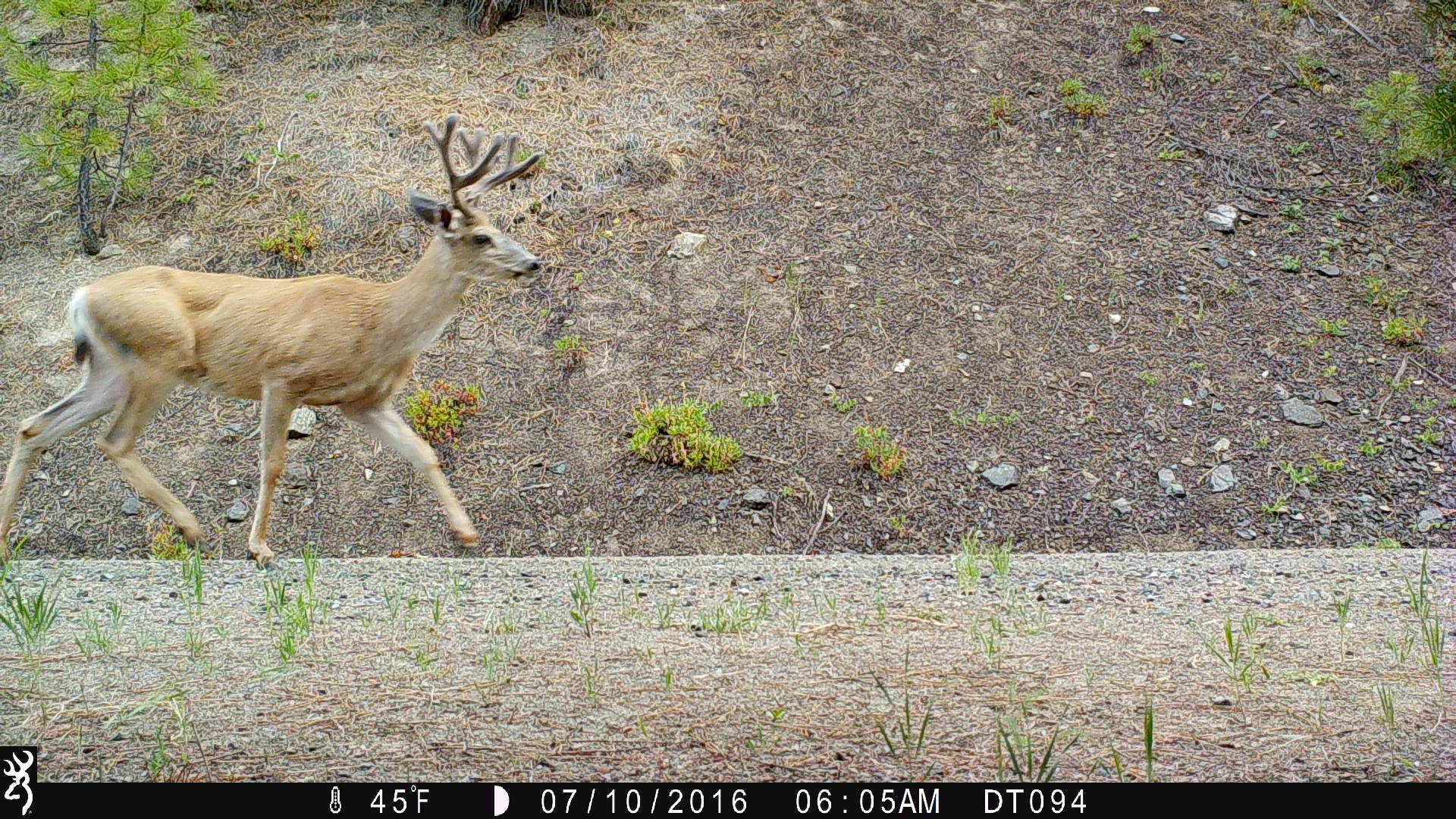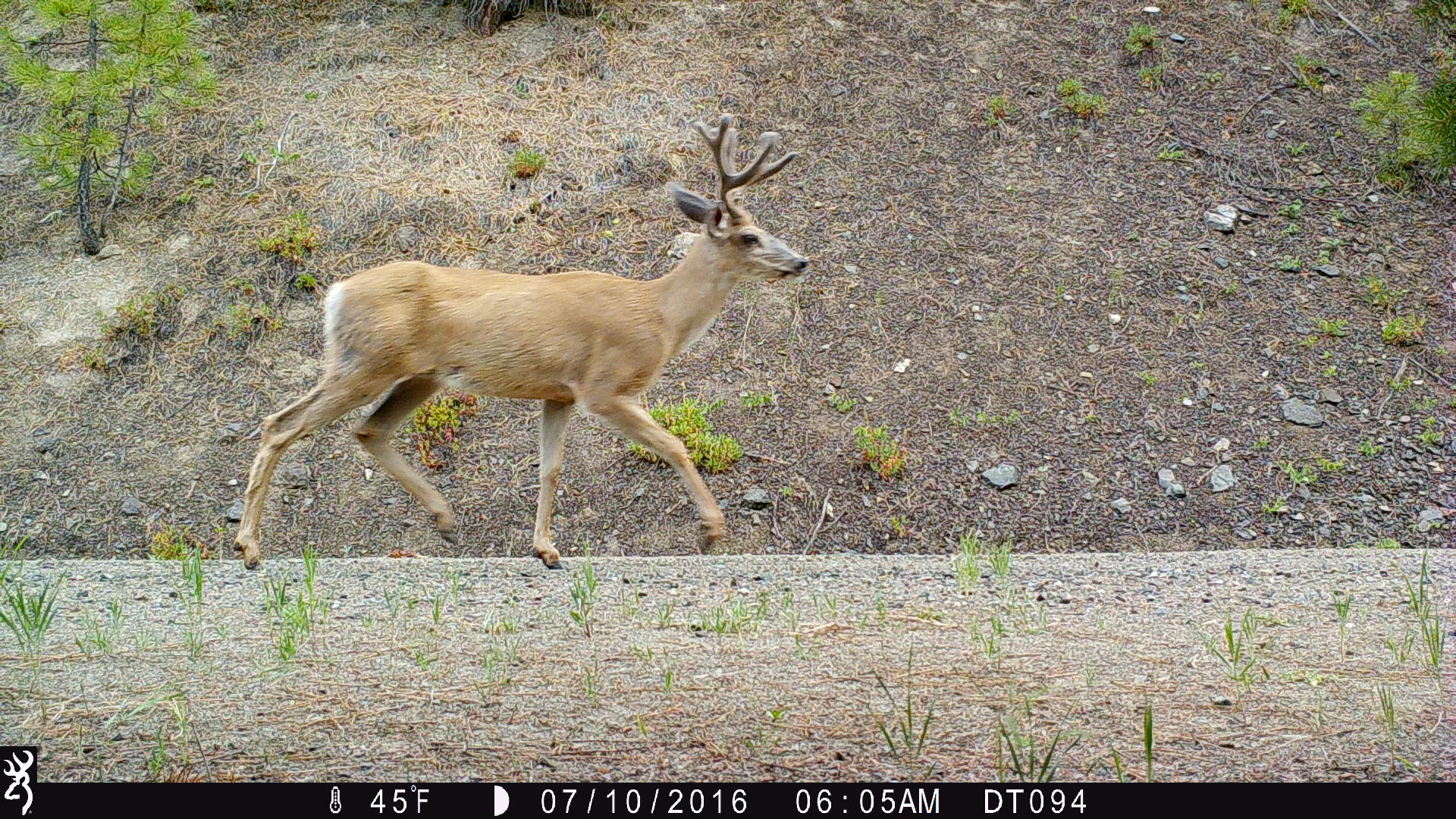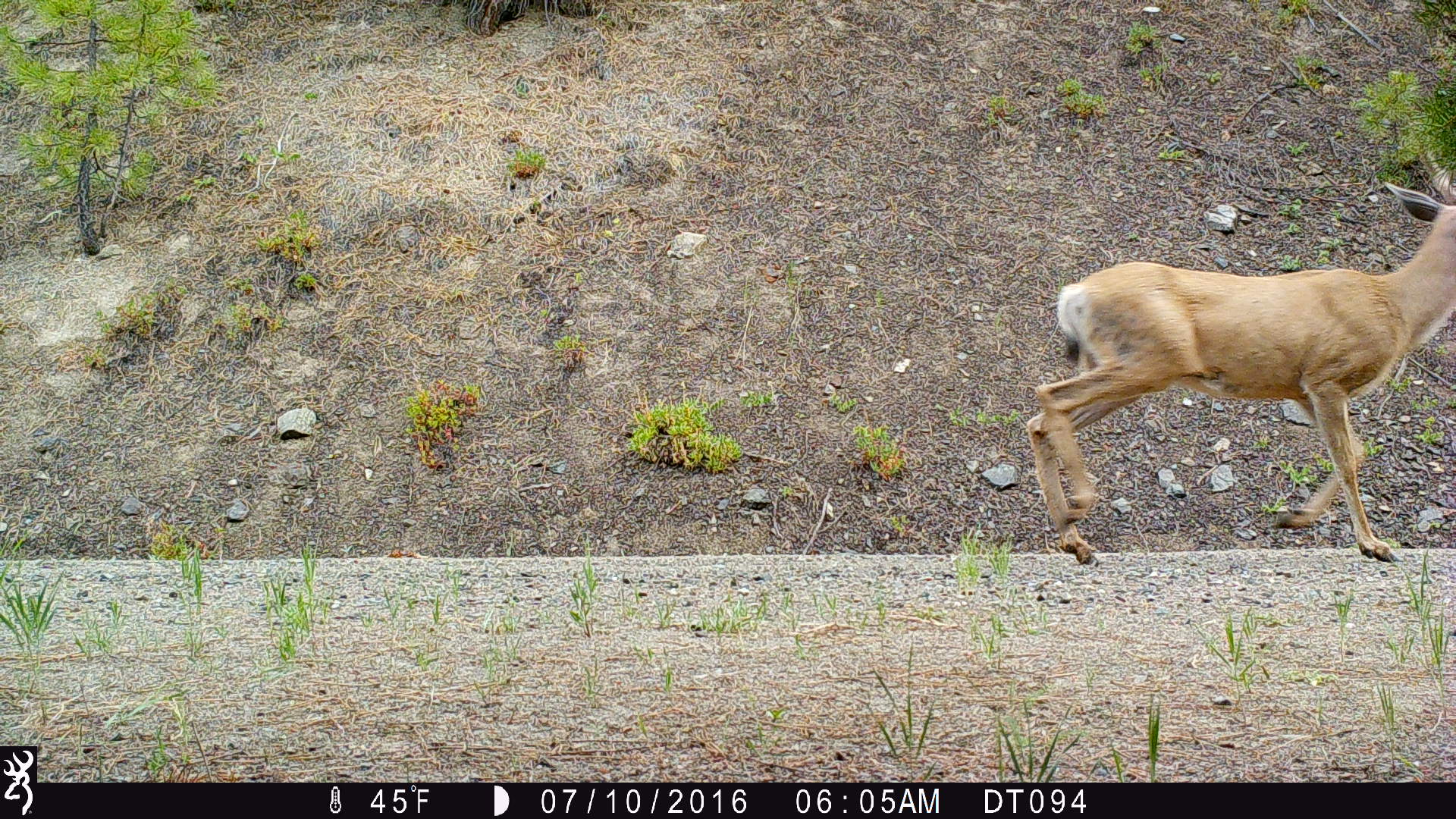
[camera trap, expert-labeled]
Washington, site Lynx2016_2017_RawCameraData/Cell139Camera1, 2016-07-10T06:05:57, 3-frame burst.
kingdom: Animalia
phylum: Chordata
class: Mammalia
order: Artiodactyla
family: Cervidae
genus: Odocoileus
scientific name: Odocoileus hemionus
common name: mule deer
Odocoileus hemionus (mule deer). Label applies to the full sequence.